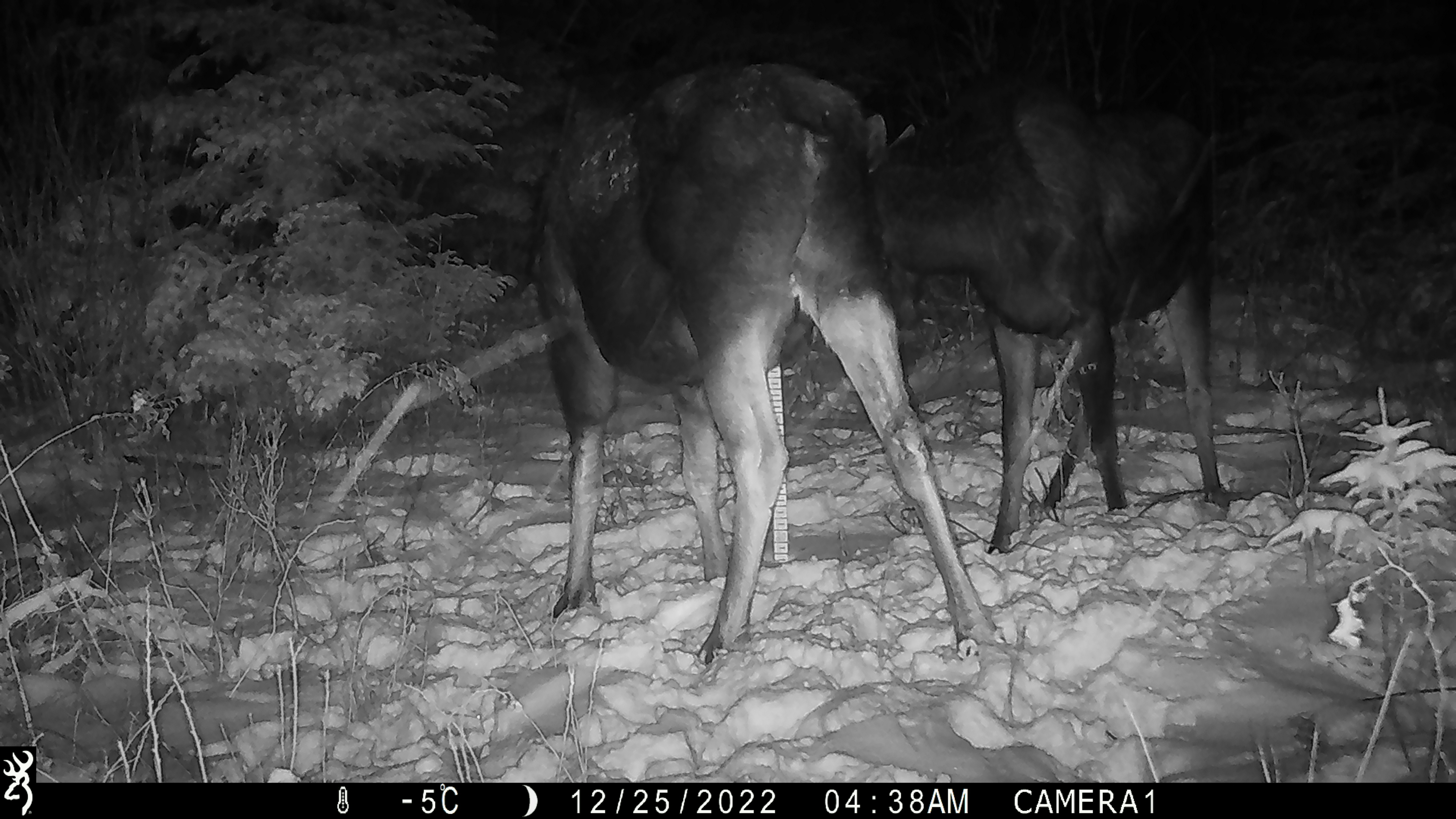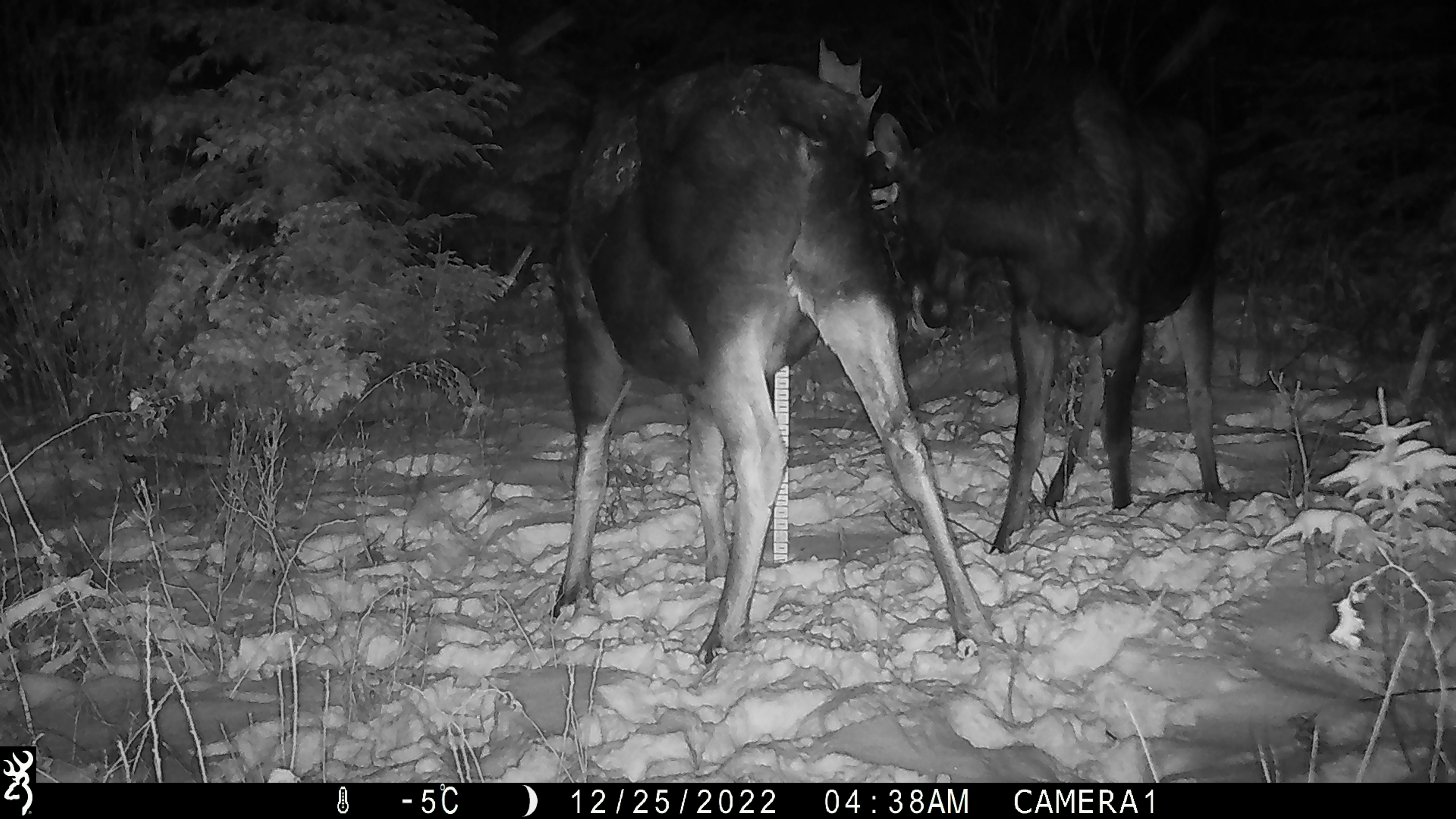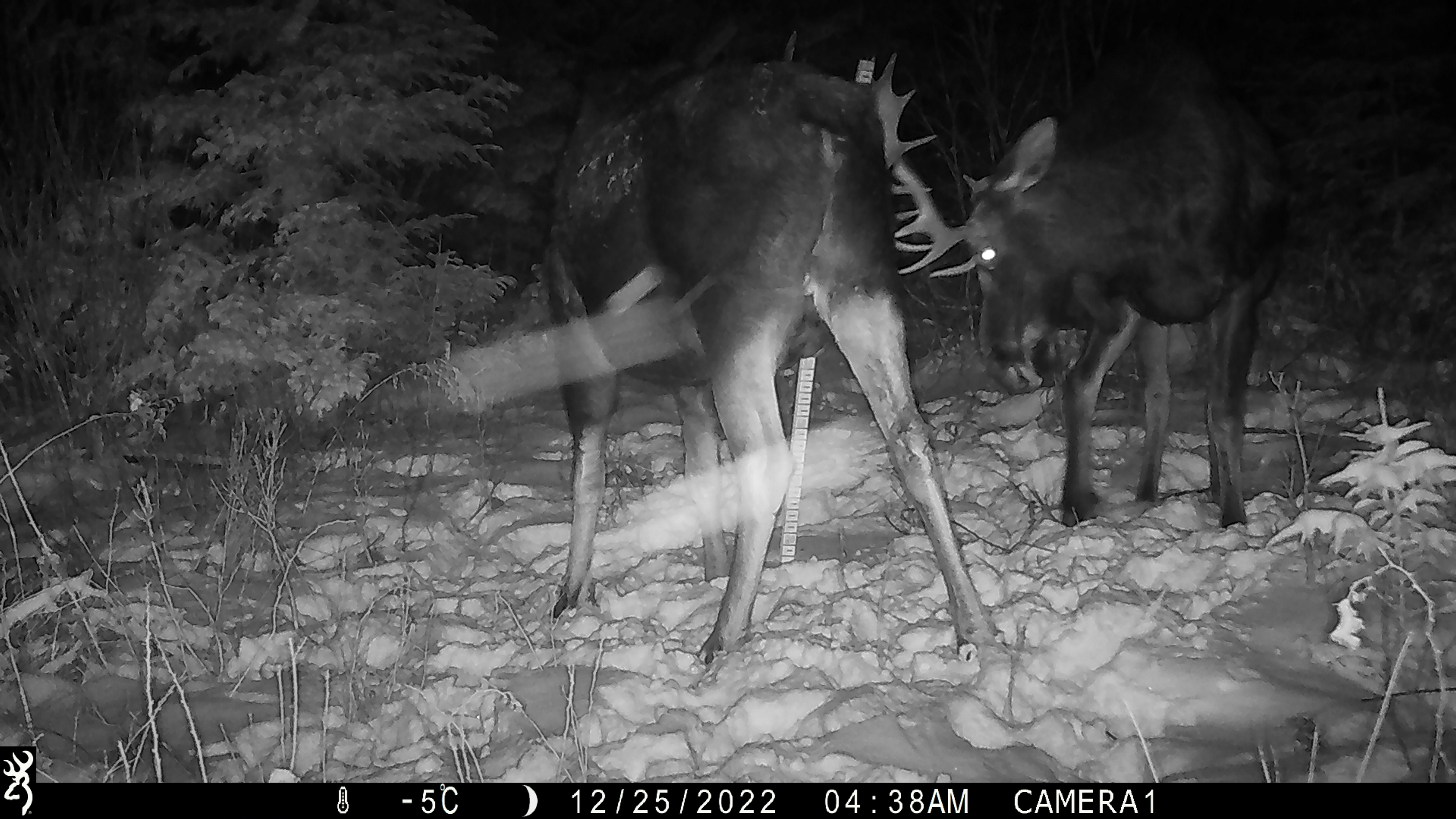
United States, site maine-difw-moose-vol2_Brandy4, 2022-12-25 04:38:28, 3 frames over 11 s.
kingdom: Animalia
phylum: Chordata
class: Mammalia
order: Artiodactyla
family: Cervidae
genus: Alces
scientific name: Alces alces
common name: moose